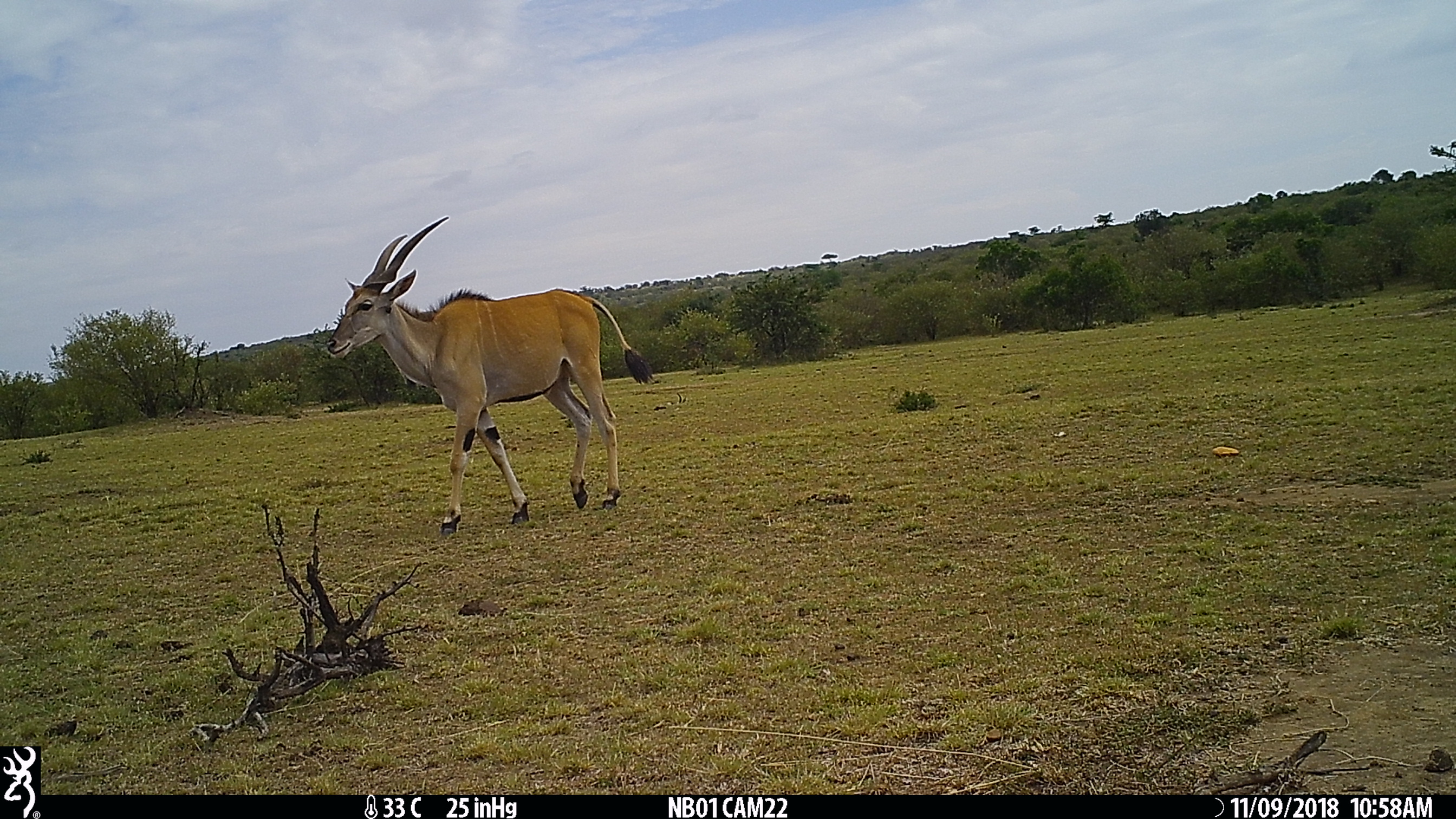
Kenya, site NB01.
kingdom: Animalia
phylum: Chordata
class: Mammalia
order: Artiodactyla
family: Bovidae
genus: Tragelaphus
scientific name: Tragelaphus oryx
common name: eland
Eland (Tragelaphus oryx).